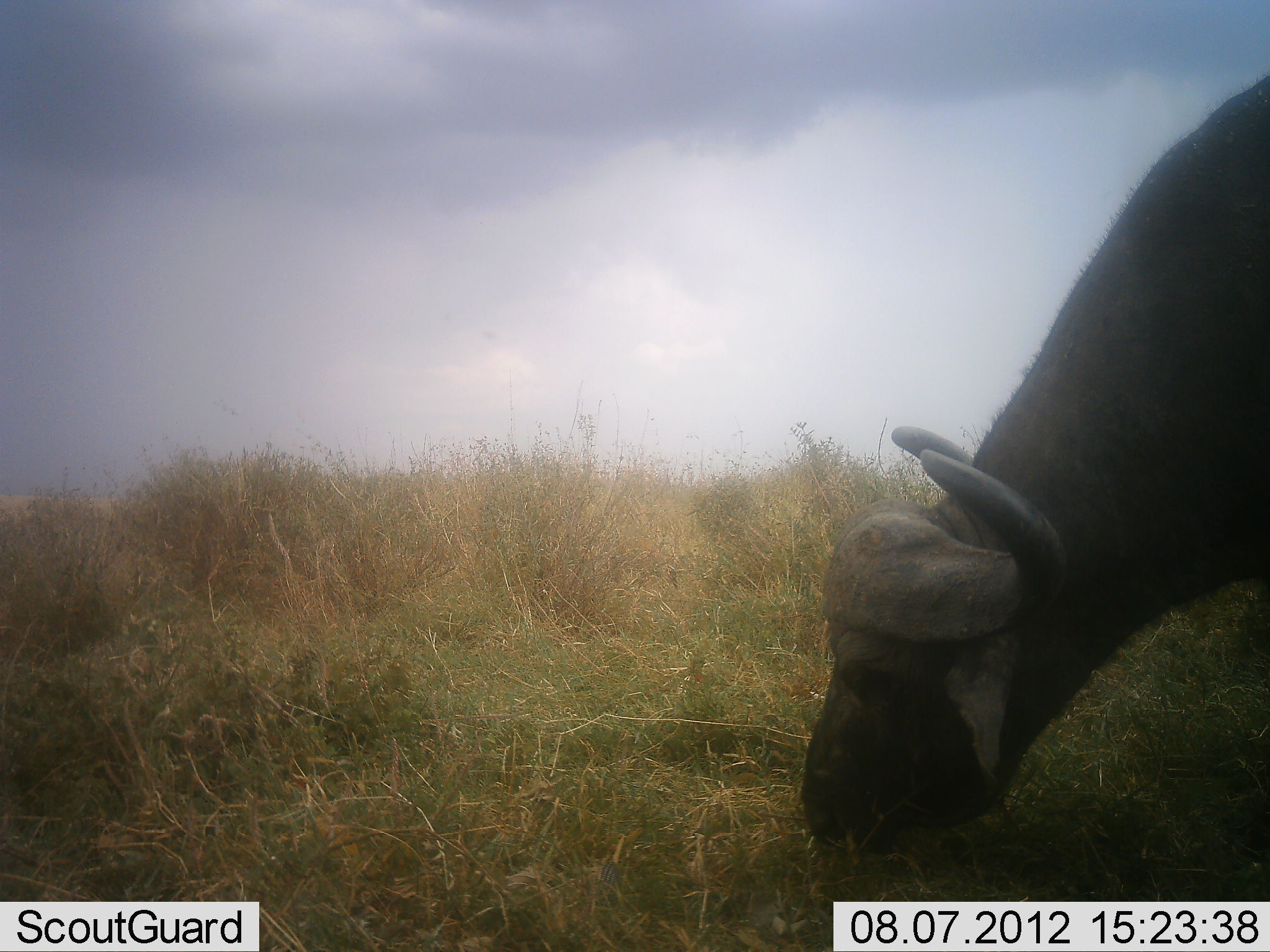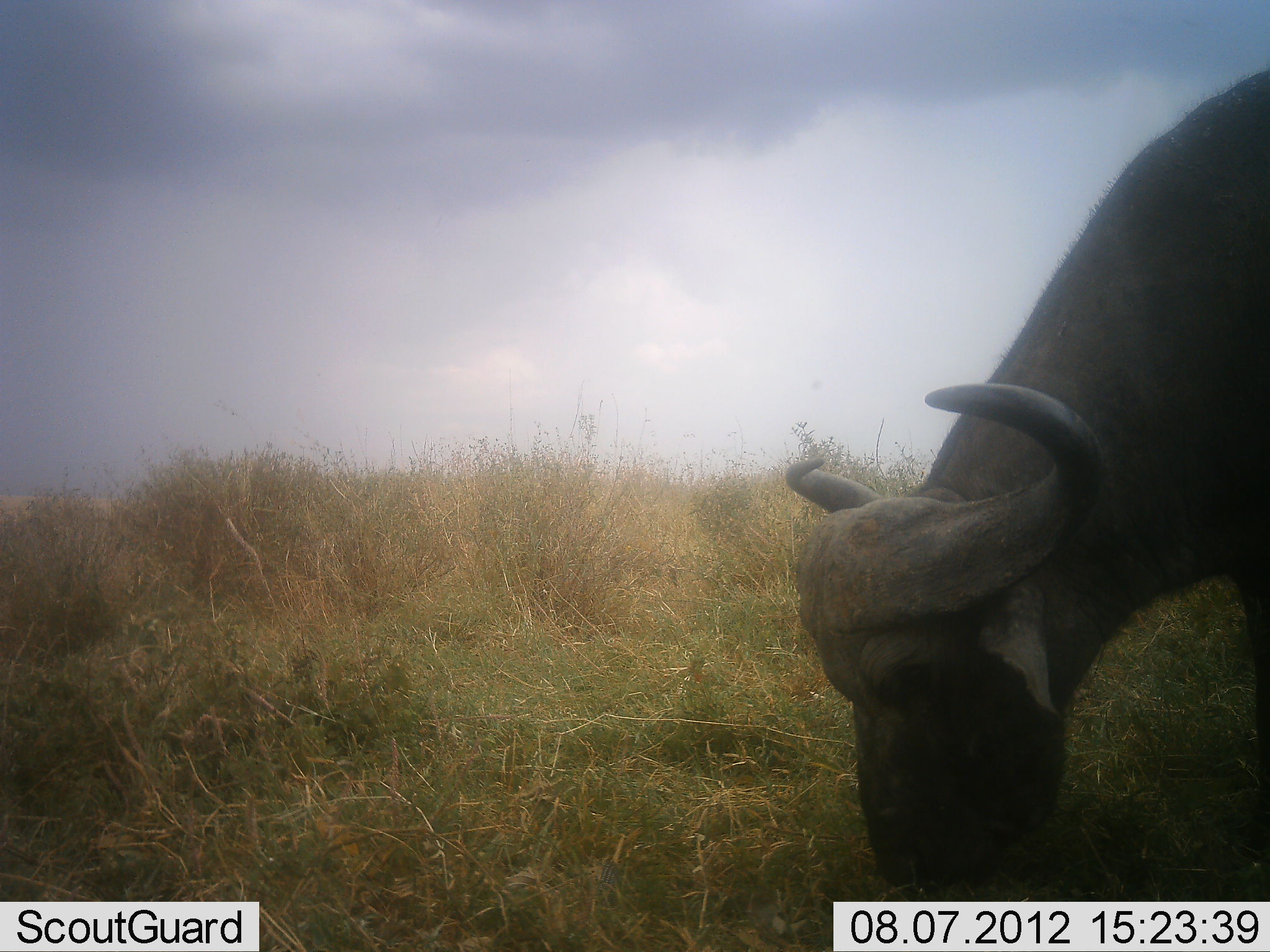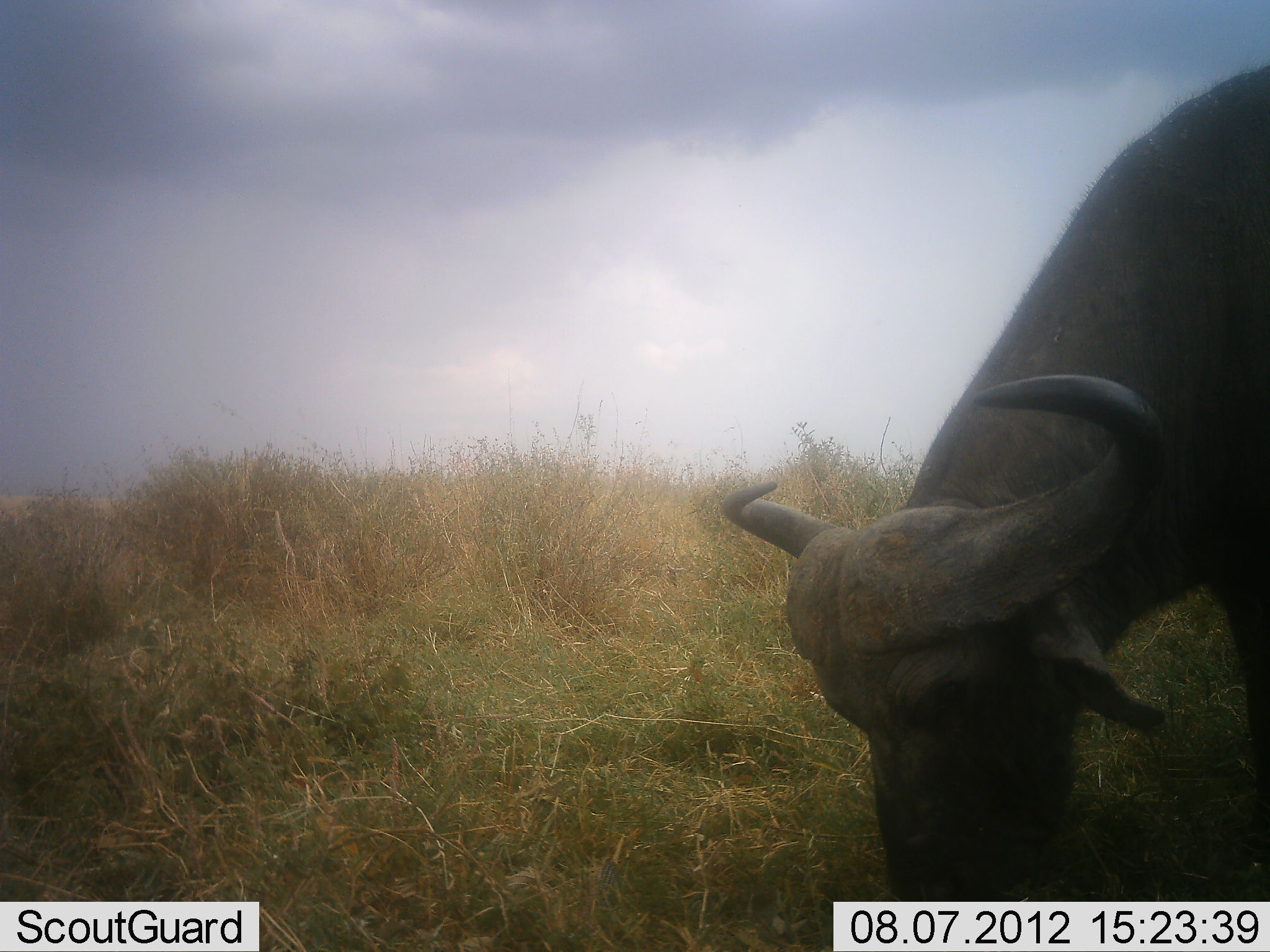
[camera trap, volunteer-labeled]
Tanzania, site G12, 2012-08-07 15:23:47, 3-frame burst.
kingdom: Animalia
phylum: Chordata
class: Mammalia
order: Artiodactyla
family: Bovidae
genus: Syncerus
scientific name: Syncerus caffer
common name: cape buffalo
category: buffalo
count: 1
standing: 30%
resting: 0%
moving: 0%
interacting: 0%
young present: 0%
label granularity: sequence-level